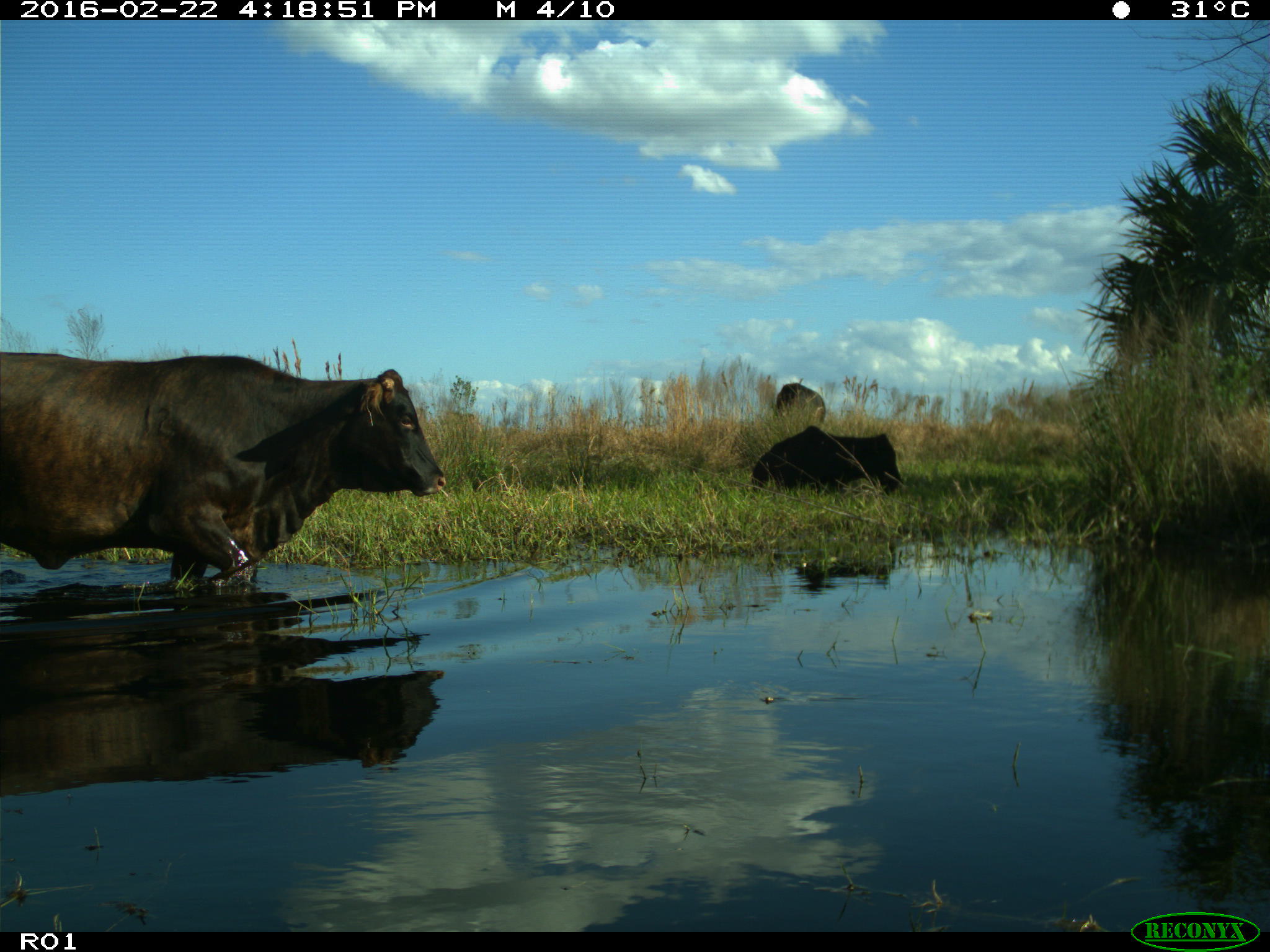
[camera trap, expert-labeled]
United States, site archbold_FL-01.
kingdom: Animalia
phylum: Chordata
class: Mammalia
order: Artiodactyla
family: Bovidae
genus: Bos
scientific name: Bos taurus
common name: domestic cow